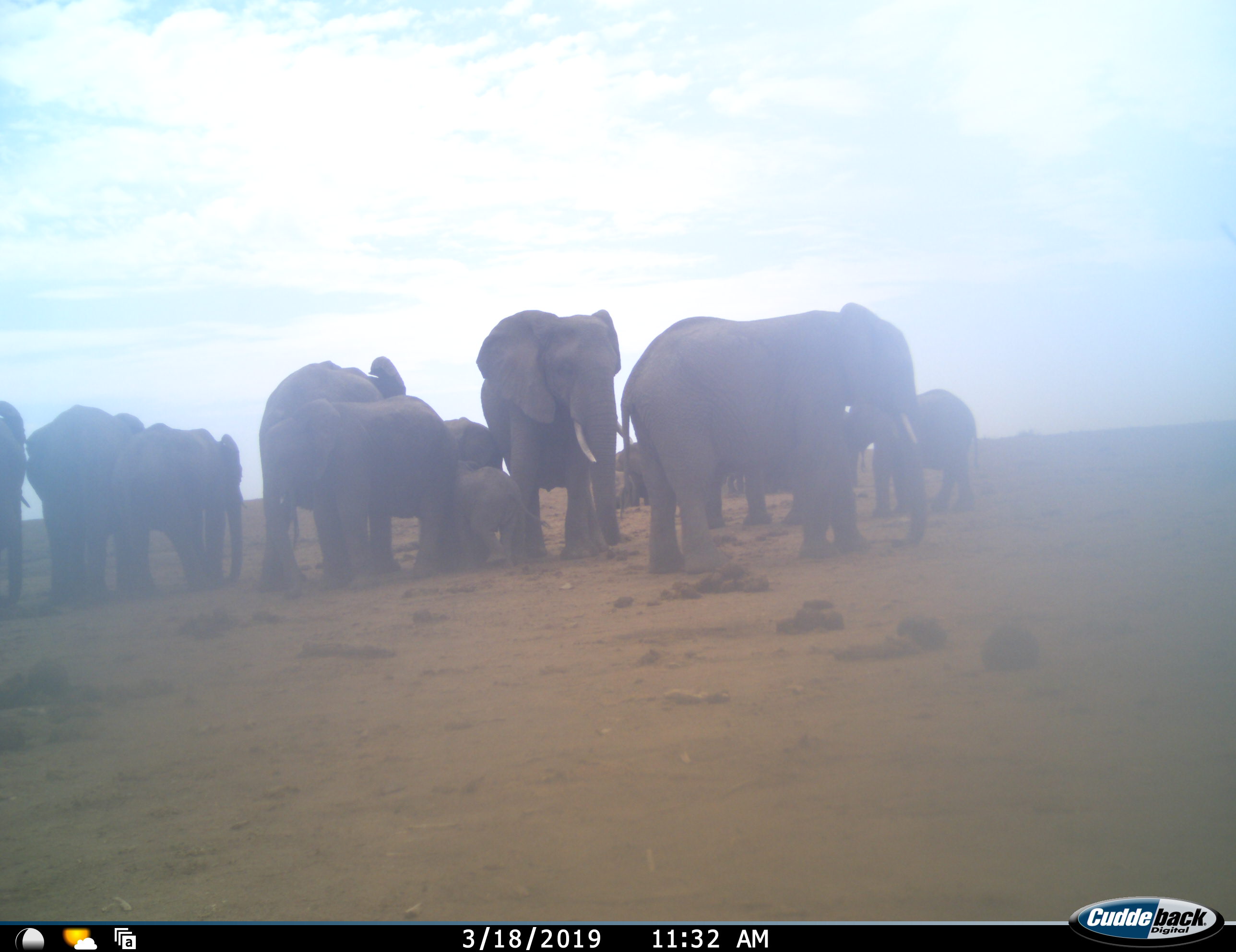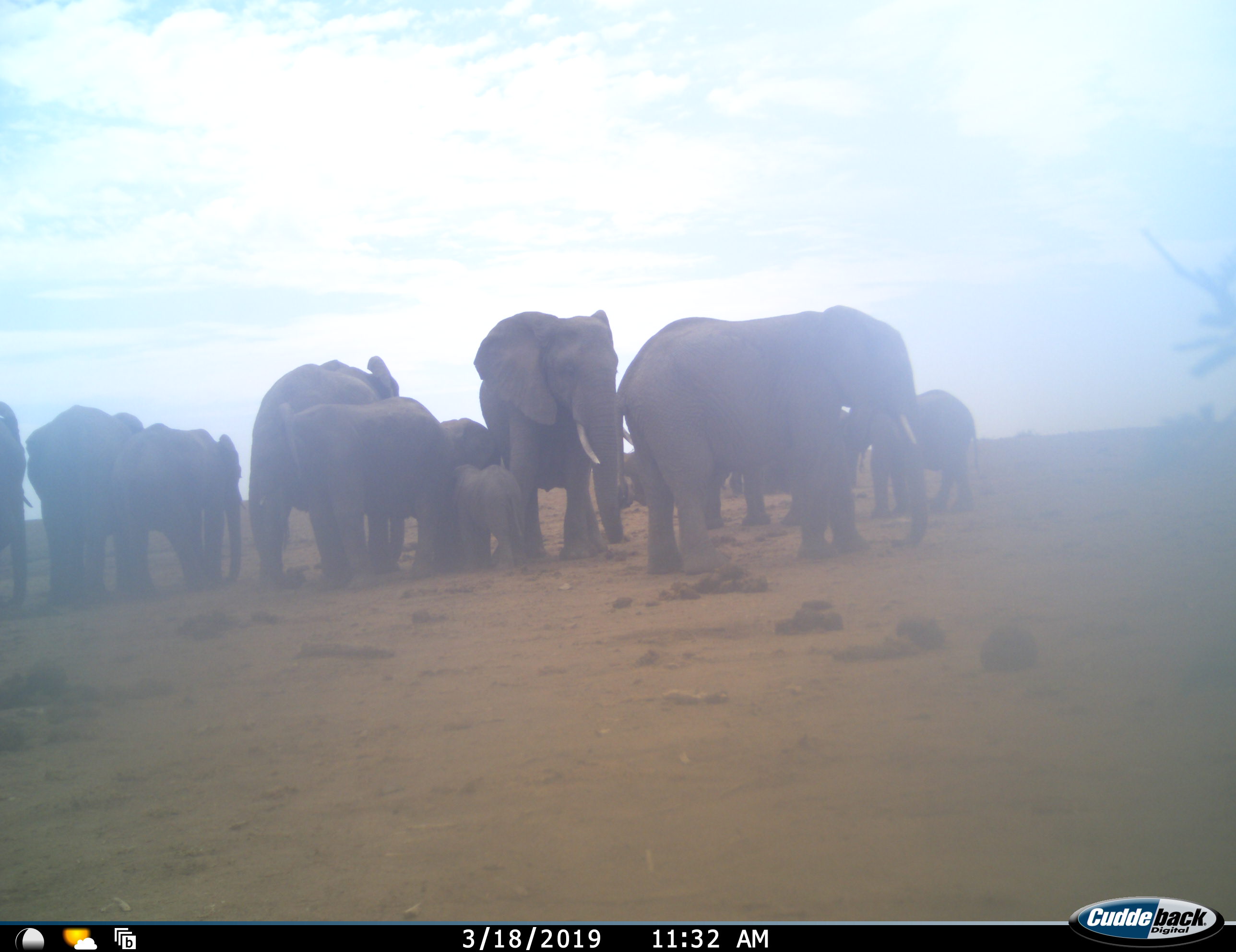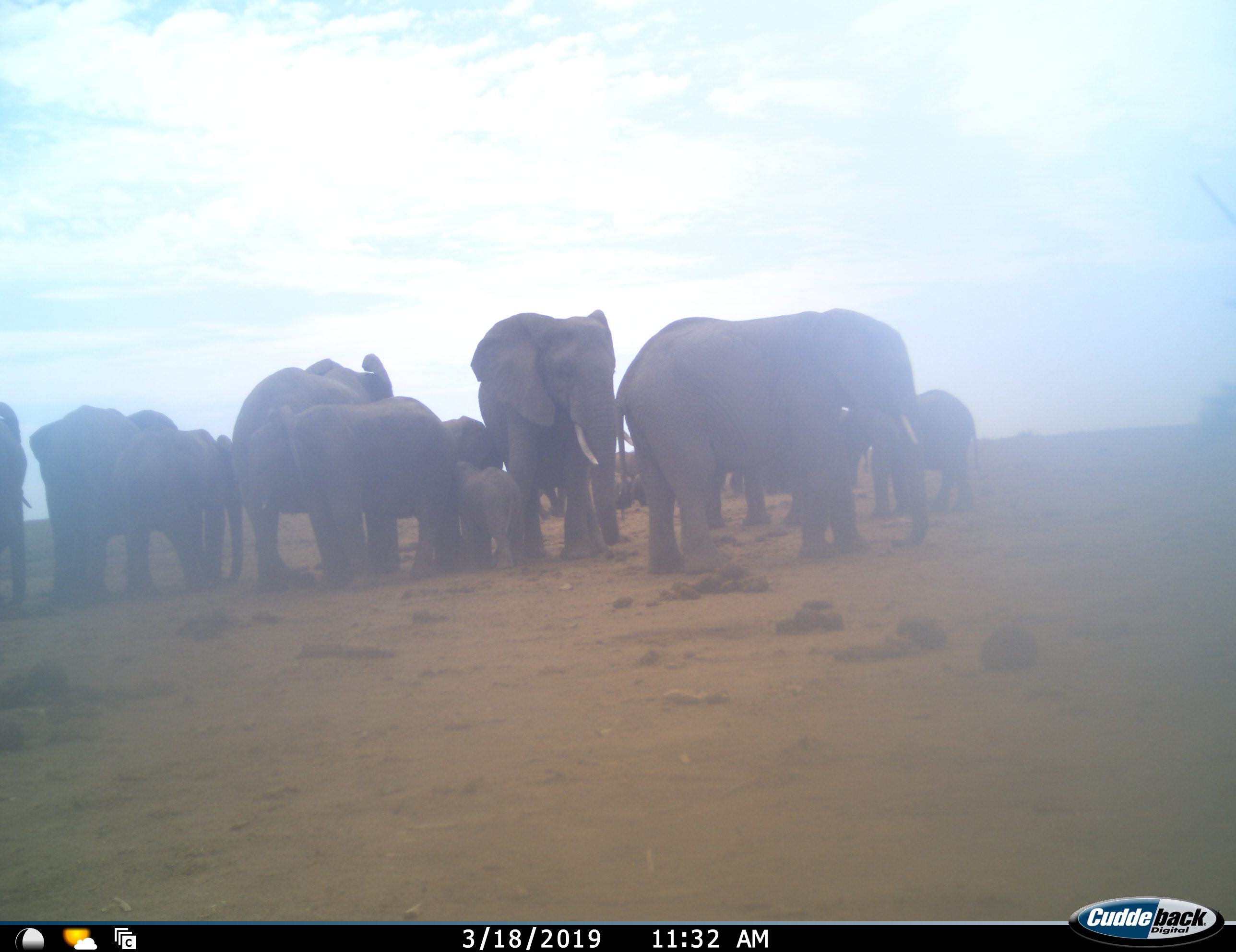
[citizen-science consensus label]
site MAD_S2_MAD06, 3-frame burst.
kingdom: Animalia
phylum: Chordata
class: Mammalia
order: Proboscidea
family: Elephantidae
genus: Loxodonta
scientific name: Loxodonta africana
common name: african bush elephant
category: elephant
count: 11-50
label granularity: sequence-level